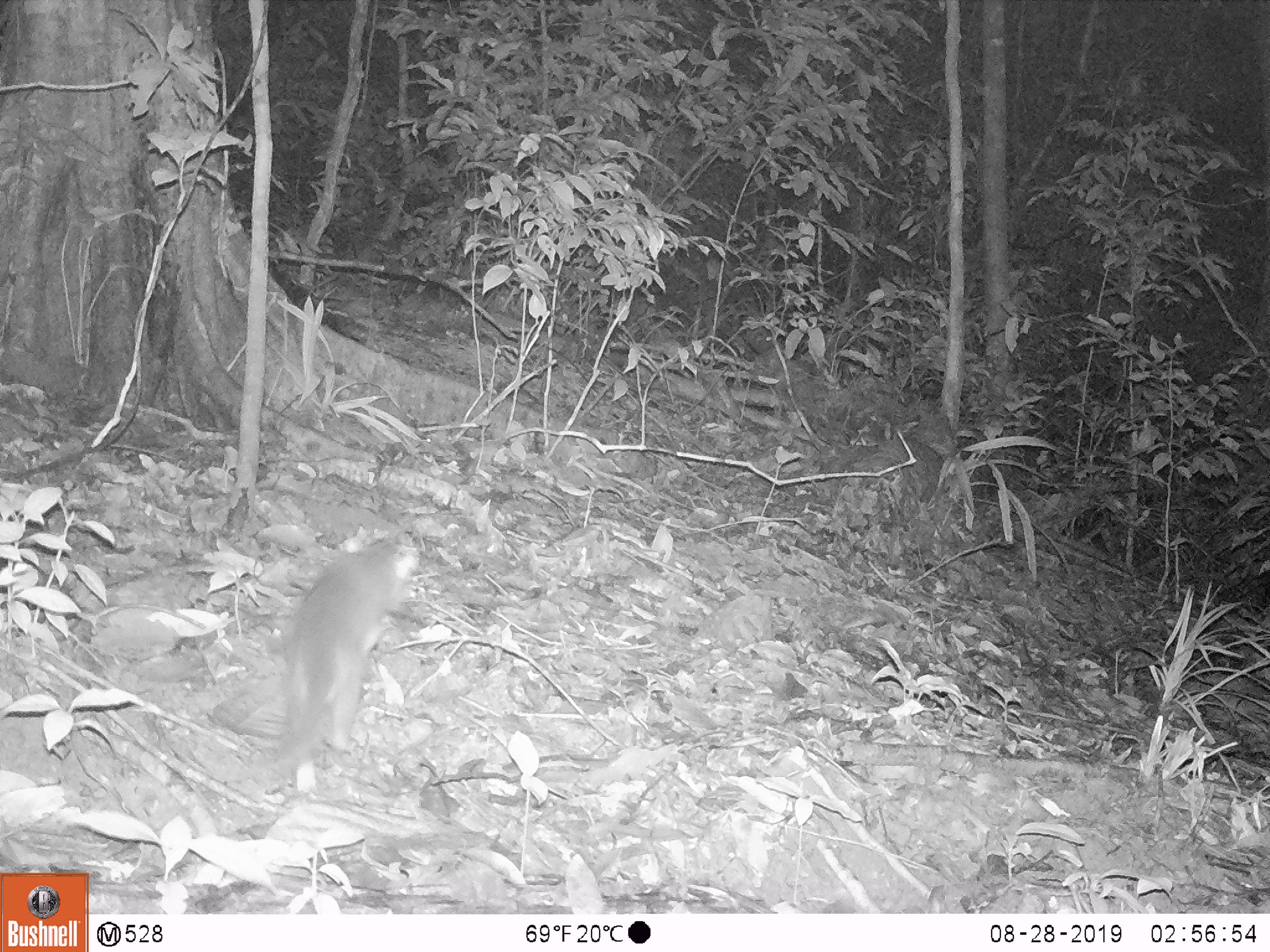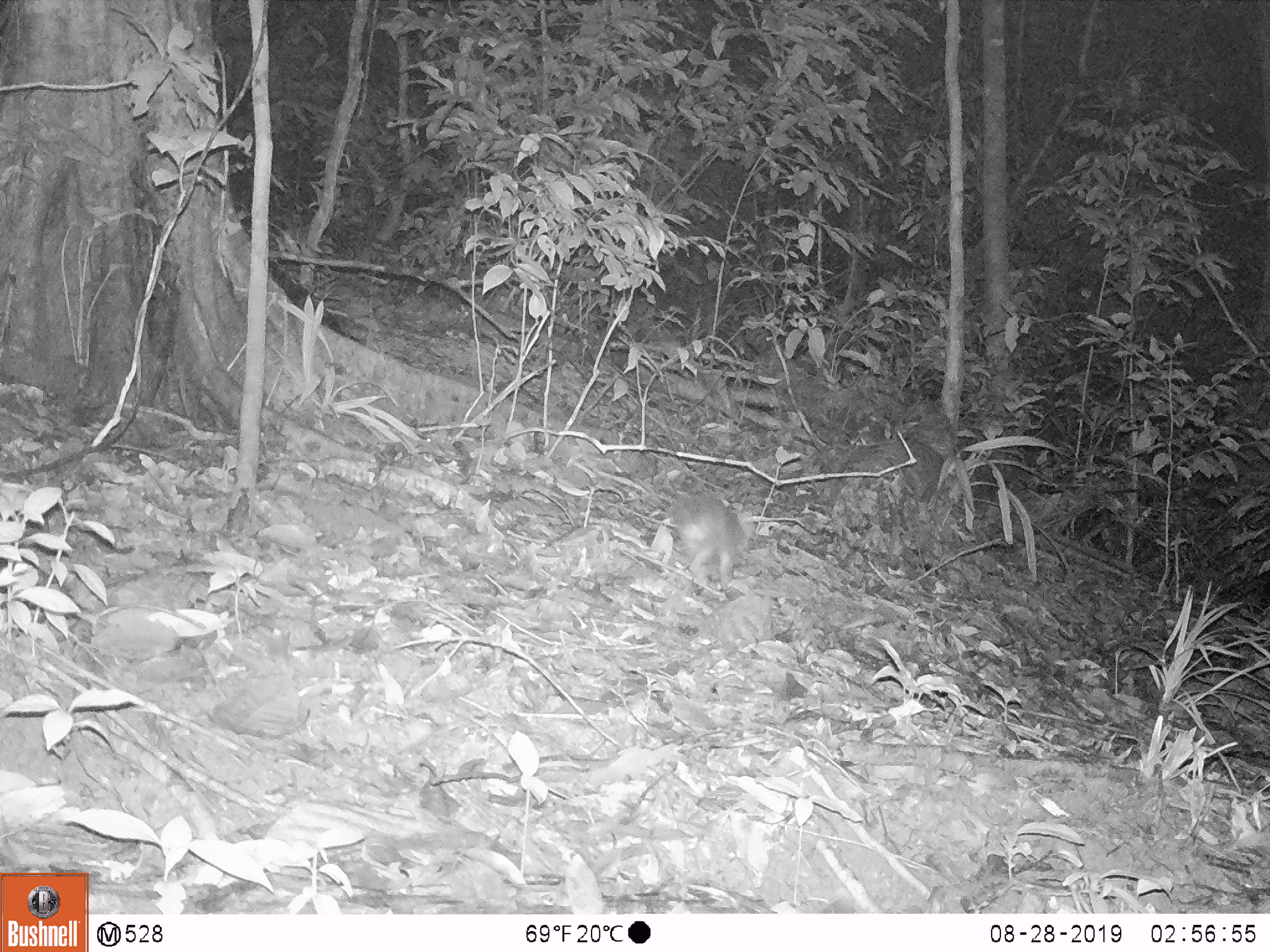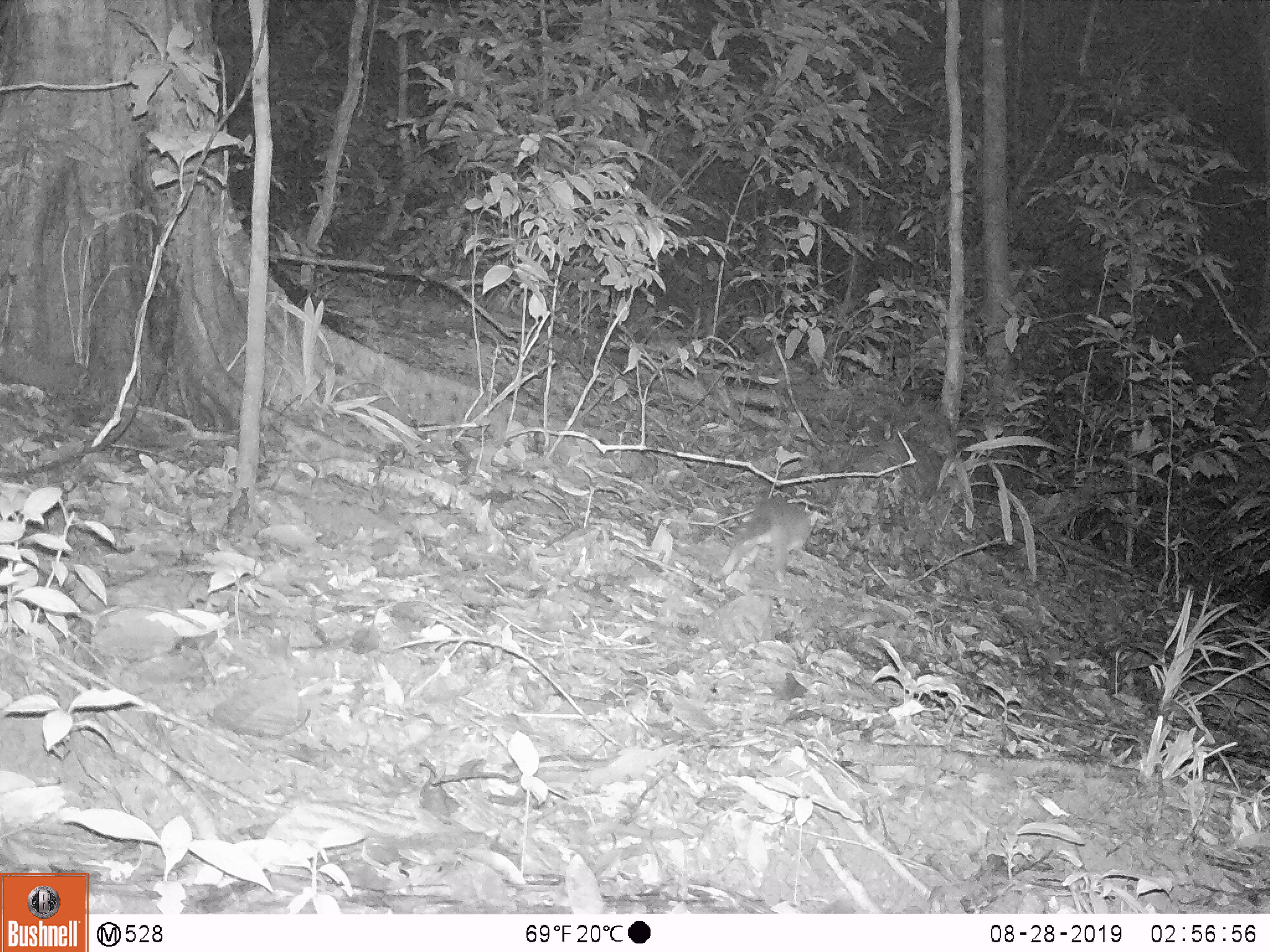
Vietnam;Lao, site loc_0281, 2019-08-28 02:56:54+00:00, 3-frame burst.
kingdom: Animalia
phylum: Chordata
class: Mammalia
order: Carnivora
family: Mustelidae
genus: Melogale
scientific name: Melogale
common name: ferret badger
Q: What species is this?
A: Ferret badger (Melogale).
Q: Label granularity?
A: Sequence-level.